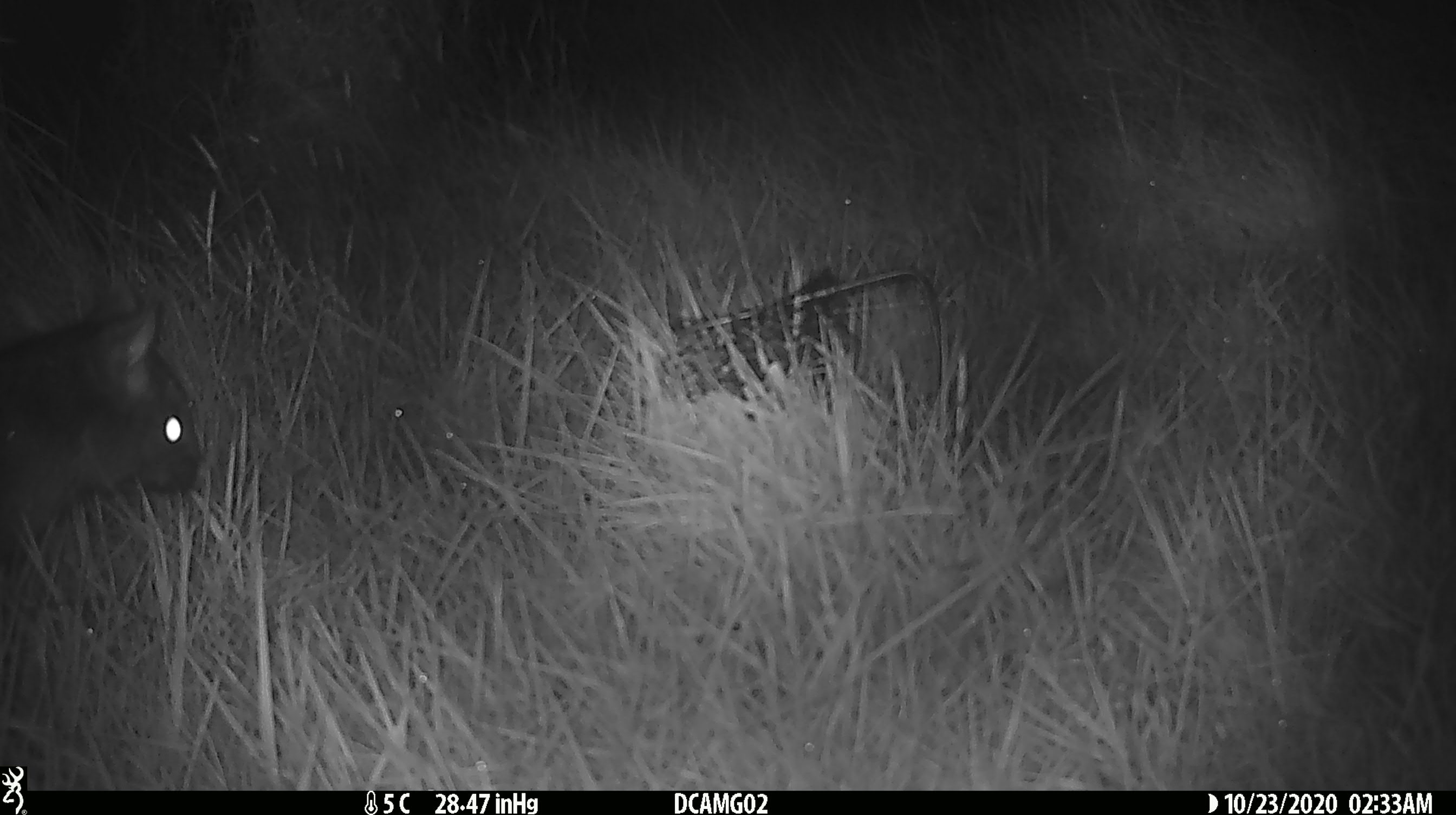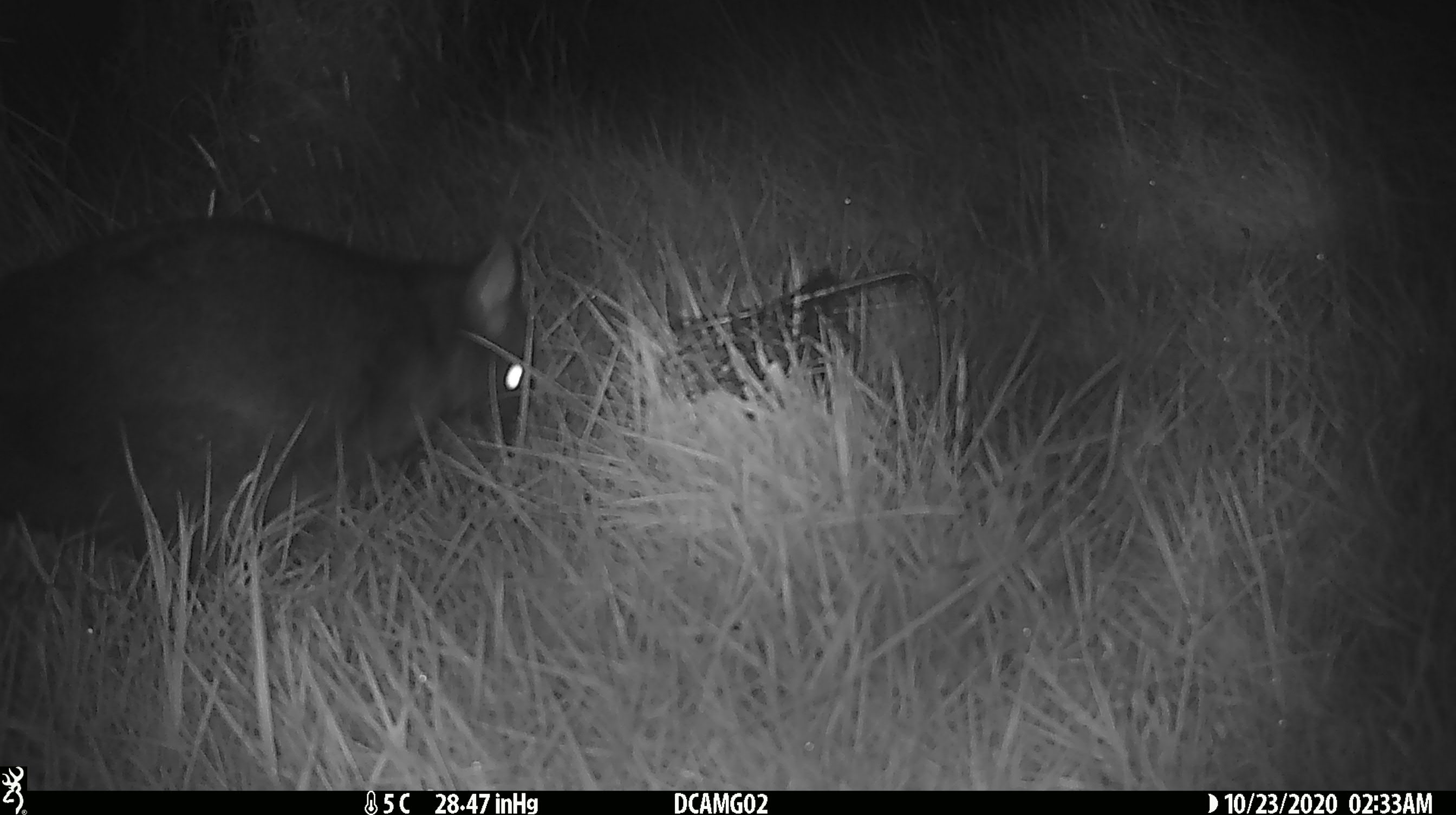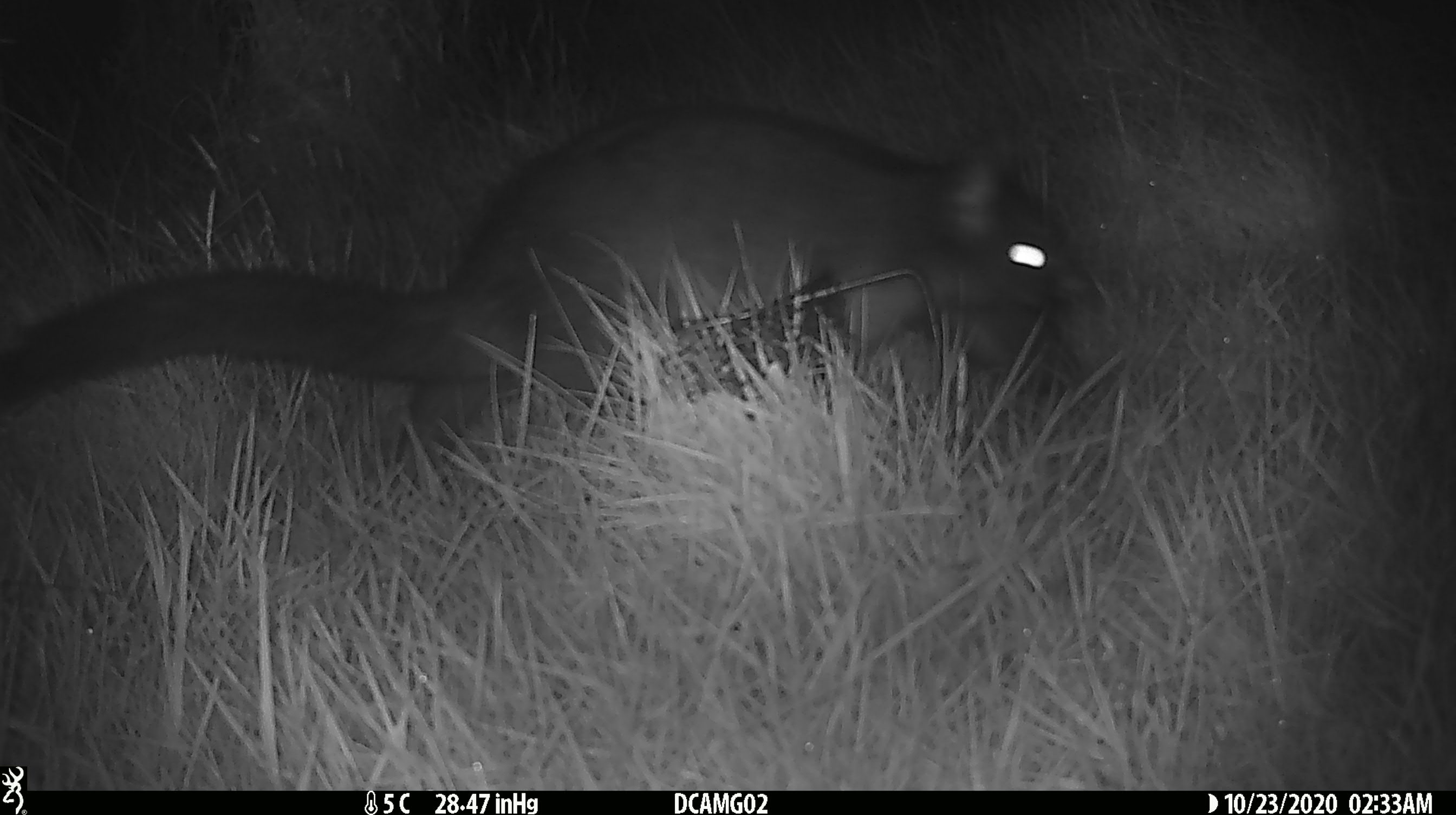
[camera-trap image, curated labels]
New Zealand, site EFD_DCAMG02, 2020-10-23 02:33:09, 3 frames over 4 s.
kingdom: Animalia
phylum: Chordata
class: Mammalia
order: Diprotodontia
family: Phalangeridae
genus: Trichosurus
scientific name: Trichosurus vulpecula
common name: common brushtail possum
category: possum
Possum (common brushtail possum) (Trichosurus vulpecula).